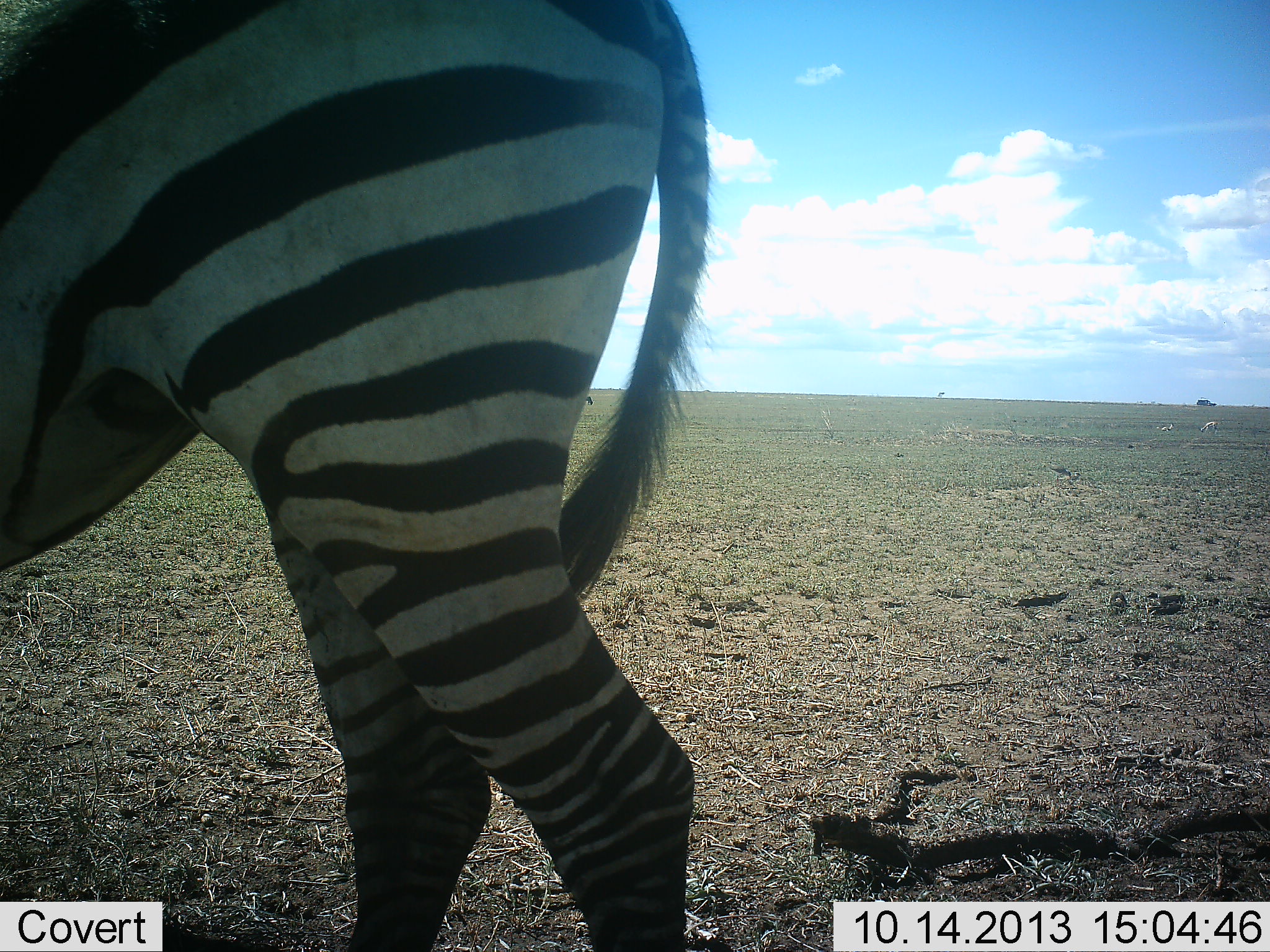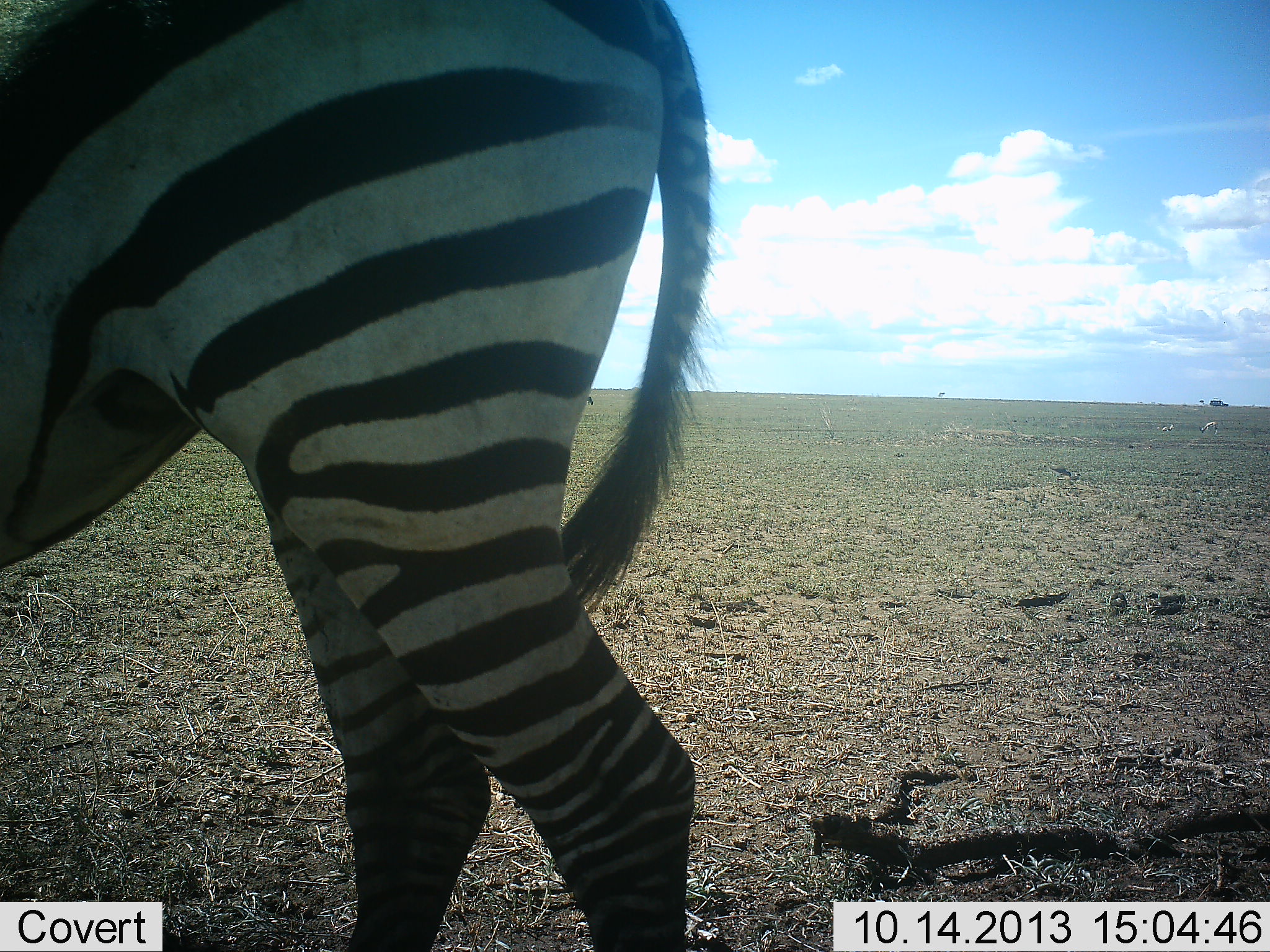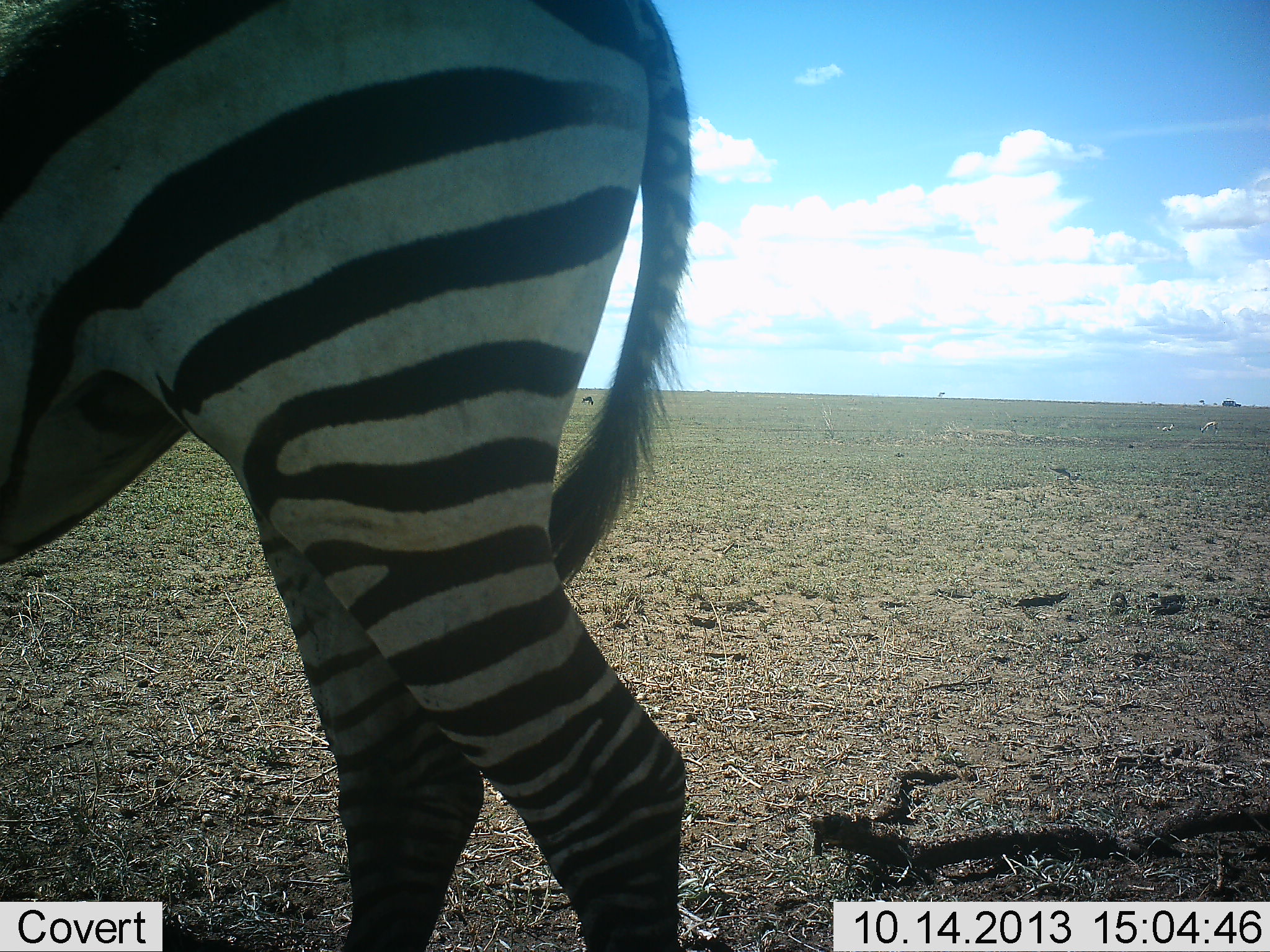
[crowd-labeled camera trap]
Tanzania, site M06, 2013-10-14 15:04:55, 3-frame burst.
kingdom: Animalia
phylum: Chordata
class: Mammalia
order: Perissodactyla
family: Equidae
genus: Equus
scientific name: Equus quagga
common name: plains zebra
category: zebra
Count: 1.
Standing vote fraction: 100%.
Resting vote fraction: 5%.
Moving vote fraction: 0%.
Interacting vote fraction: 0%.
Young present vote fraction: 0%.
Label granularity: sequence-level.